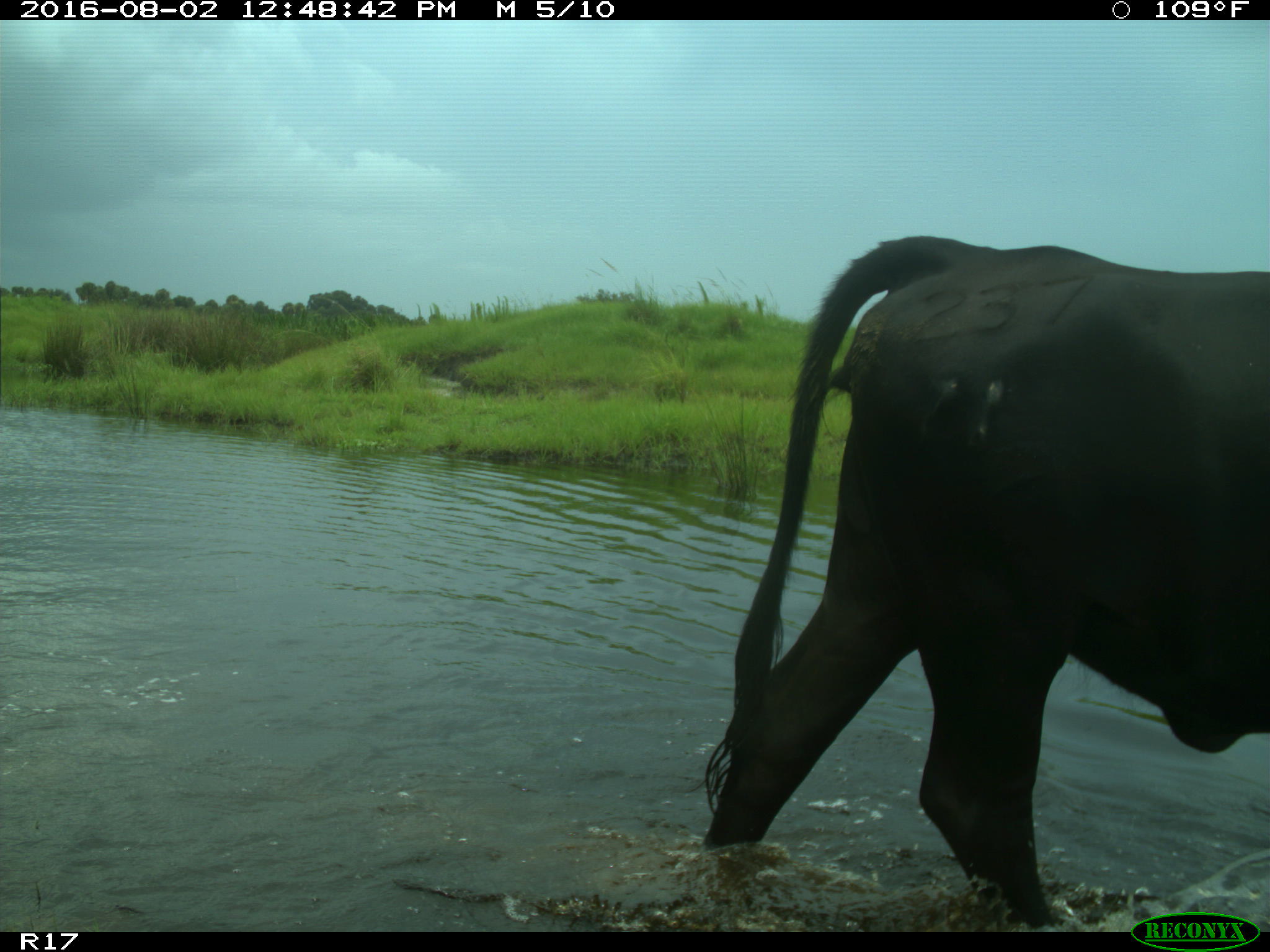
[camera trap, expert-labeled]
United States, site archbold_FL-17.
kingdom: Animalia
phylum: Chordata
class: Mammalia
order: Artiodactyla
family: Bovidae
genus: Bos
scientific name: Bos taurus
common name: domestic cow